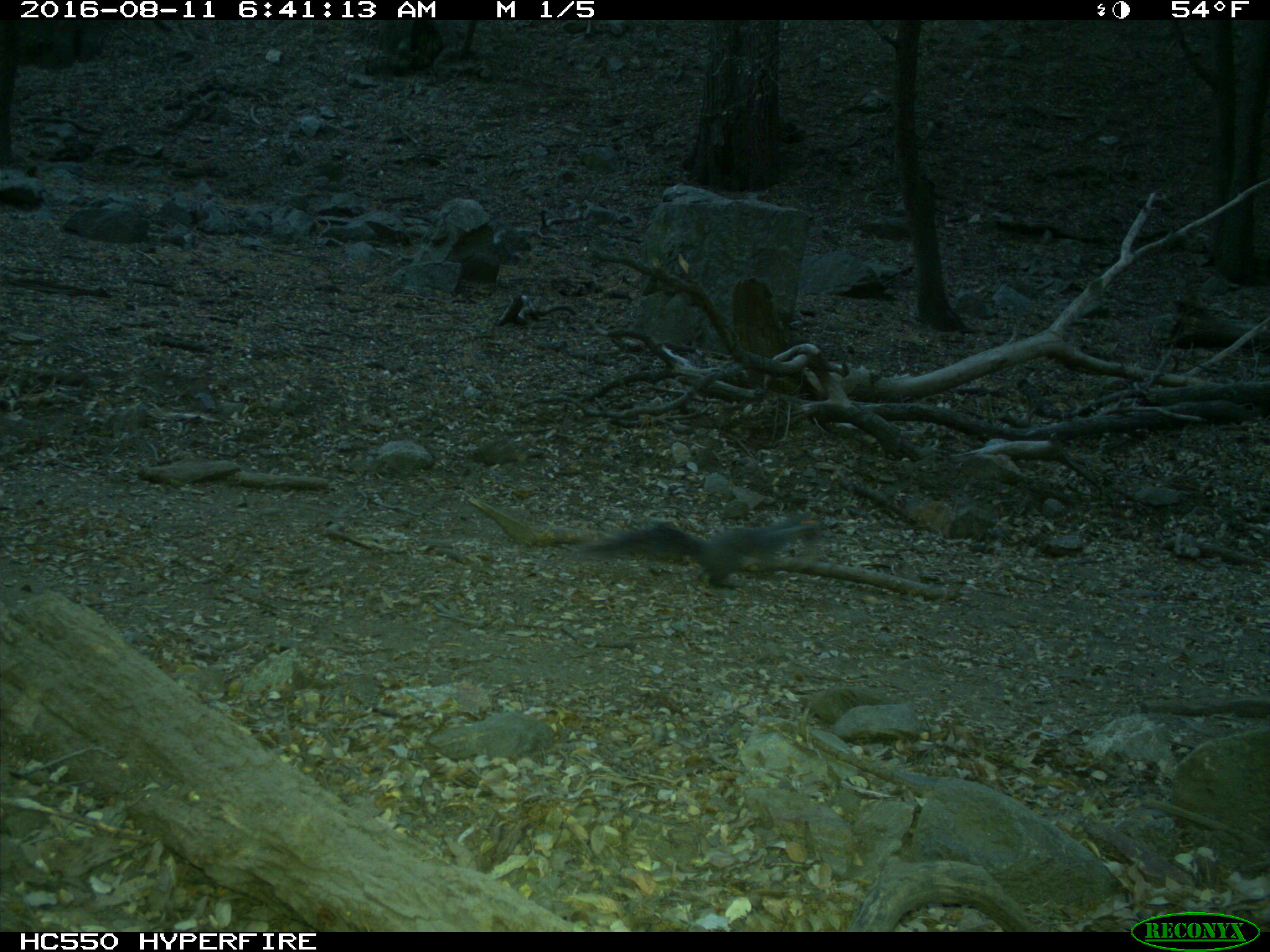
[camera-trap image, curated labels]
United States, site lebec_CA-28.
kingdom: Animalia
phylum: Chordata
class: Mammalia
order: Rodentia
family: Sciuridae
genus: Sciurus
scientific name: Sciurus carolinensis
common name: eastern gray squirrel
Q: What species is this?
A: Sciurus carolinensis (eastern gray squirrel).